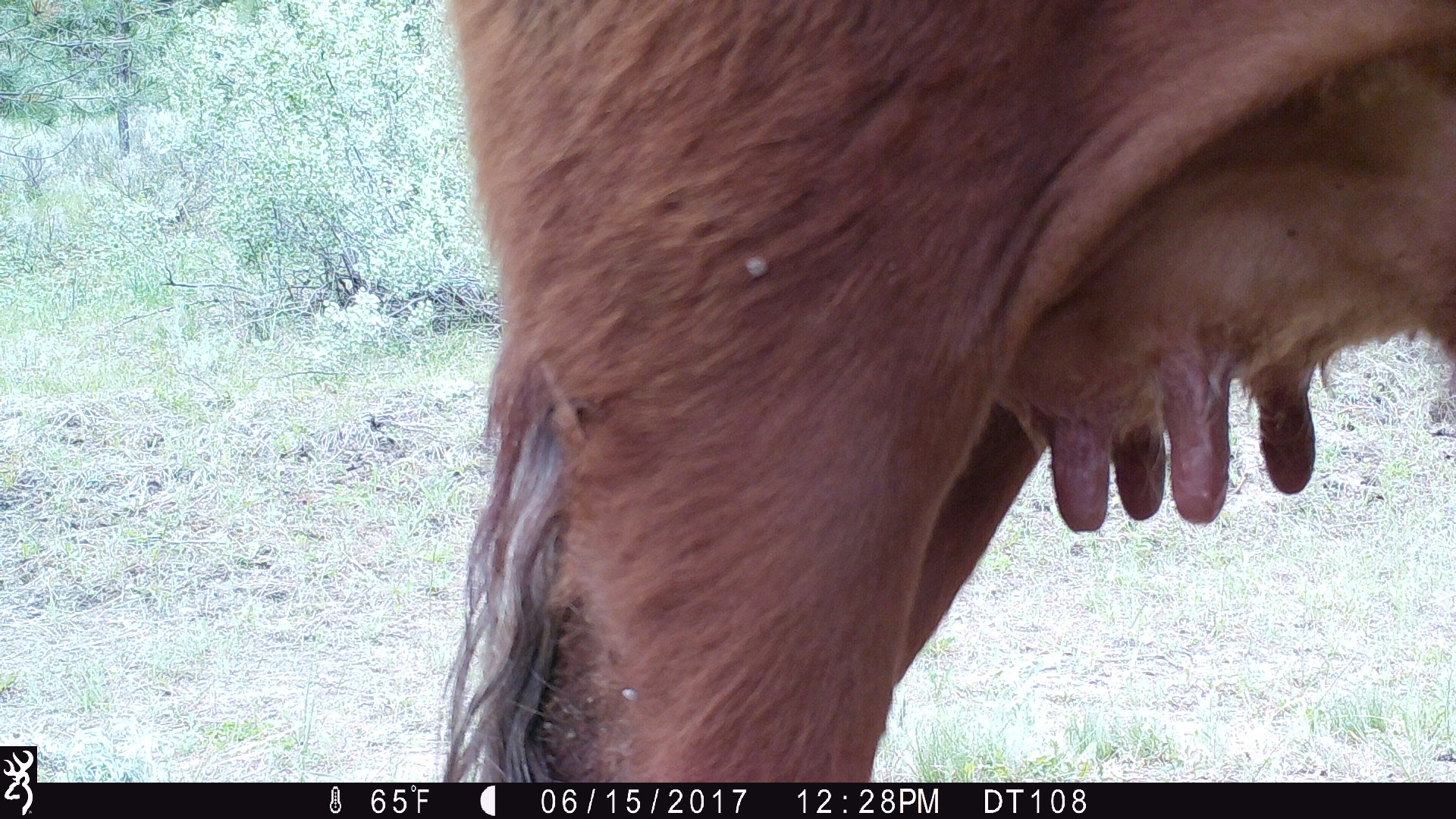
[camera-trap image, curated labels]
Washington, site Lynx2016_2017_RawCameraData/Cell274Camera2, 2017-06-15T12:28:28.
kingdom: Animalia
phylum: Chordata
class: Mammalia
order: Artiodactyla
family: Bovidae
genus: Bos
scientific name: Bos taurus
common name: domestic cattle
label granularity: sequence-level